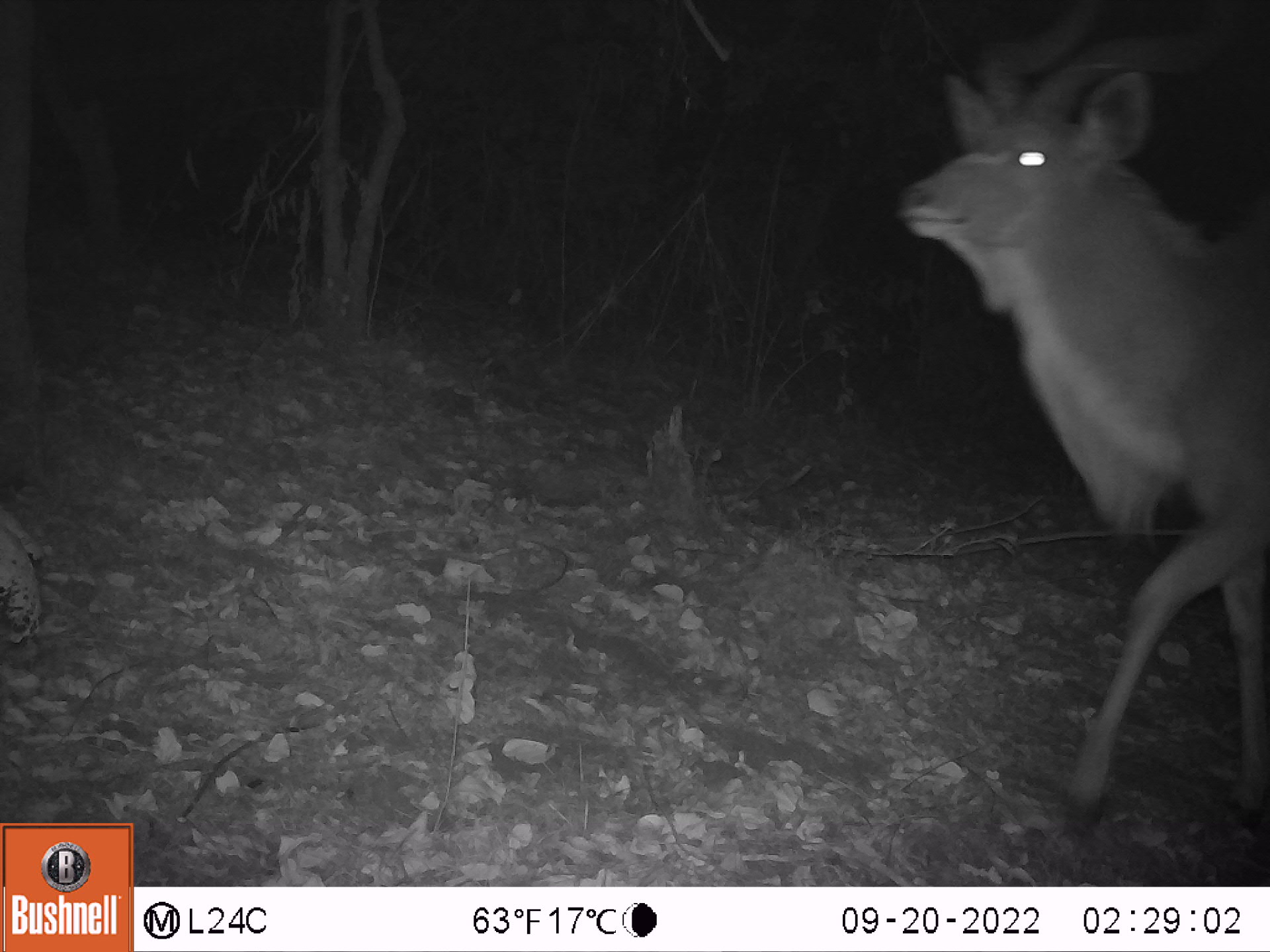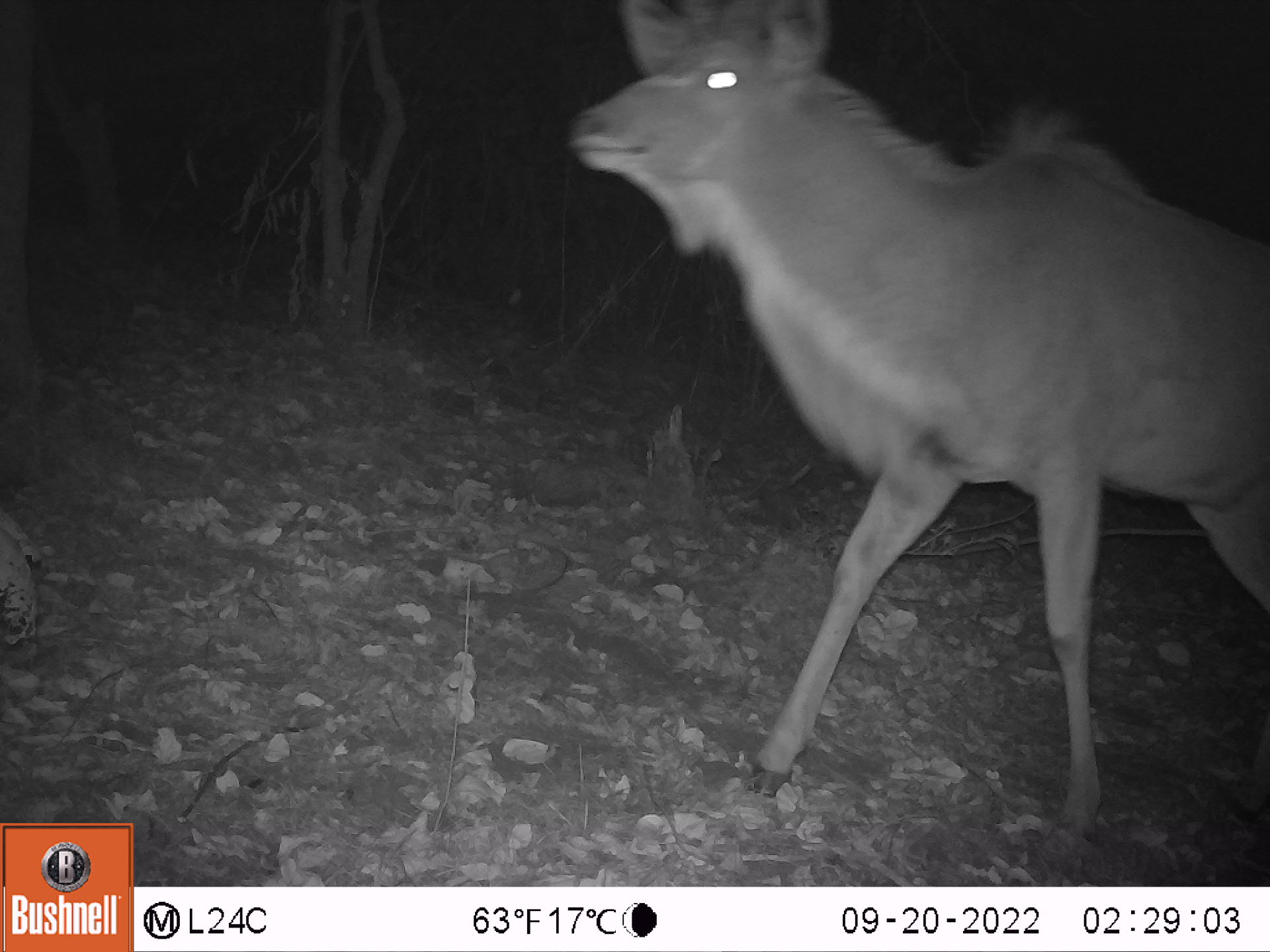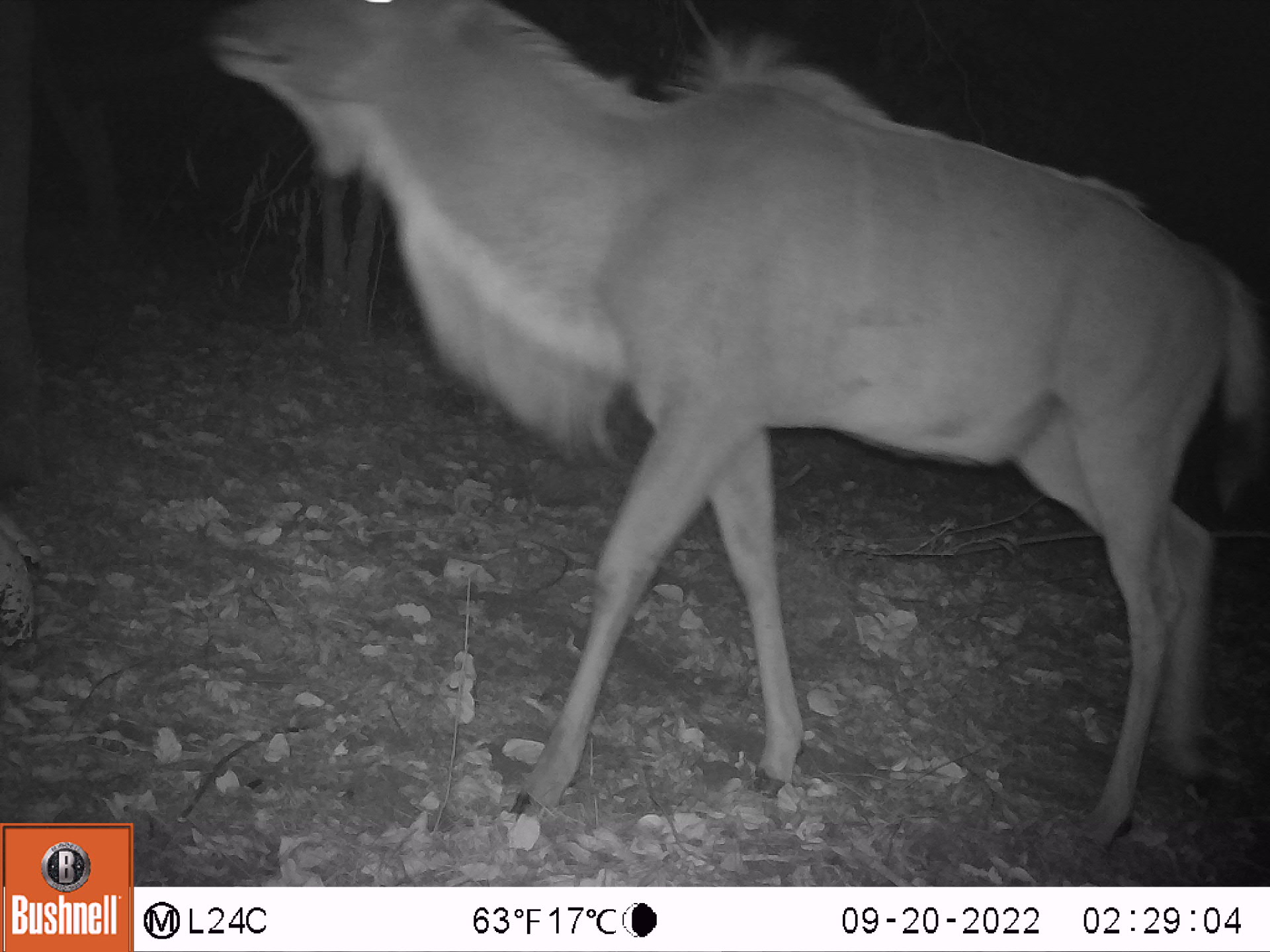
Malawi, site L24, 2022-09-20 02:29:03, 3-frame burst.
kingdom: Animalia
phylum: Chordata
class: Mammalia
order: Artiodactyla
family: Bovidae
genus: Tragelaphus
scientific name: Tragelaphus strepsiceros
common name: greater kudu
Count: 1.